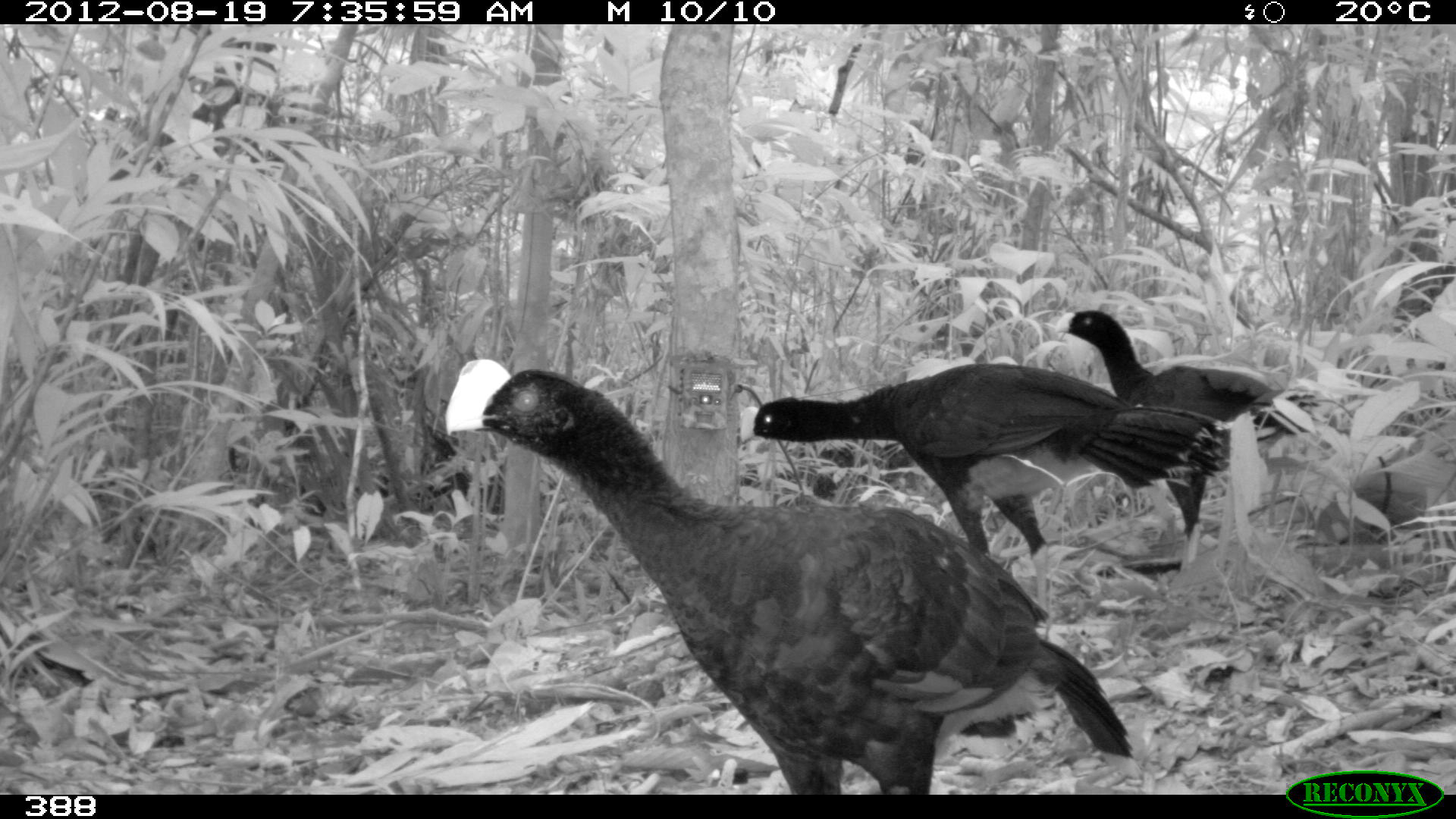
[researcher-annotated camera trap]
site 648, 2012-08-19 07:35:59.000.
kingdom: Animalia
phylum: Chordata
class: Aves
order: Galliformes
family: Cracidae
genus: Mitu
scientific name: Mitu tuberosum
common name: razor-billed curassow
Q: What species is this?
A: Mitu tuberosum (razor-billed curassow).